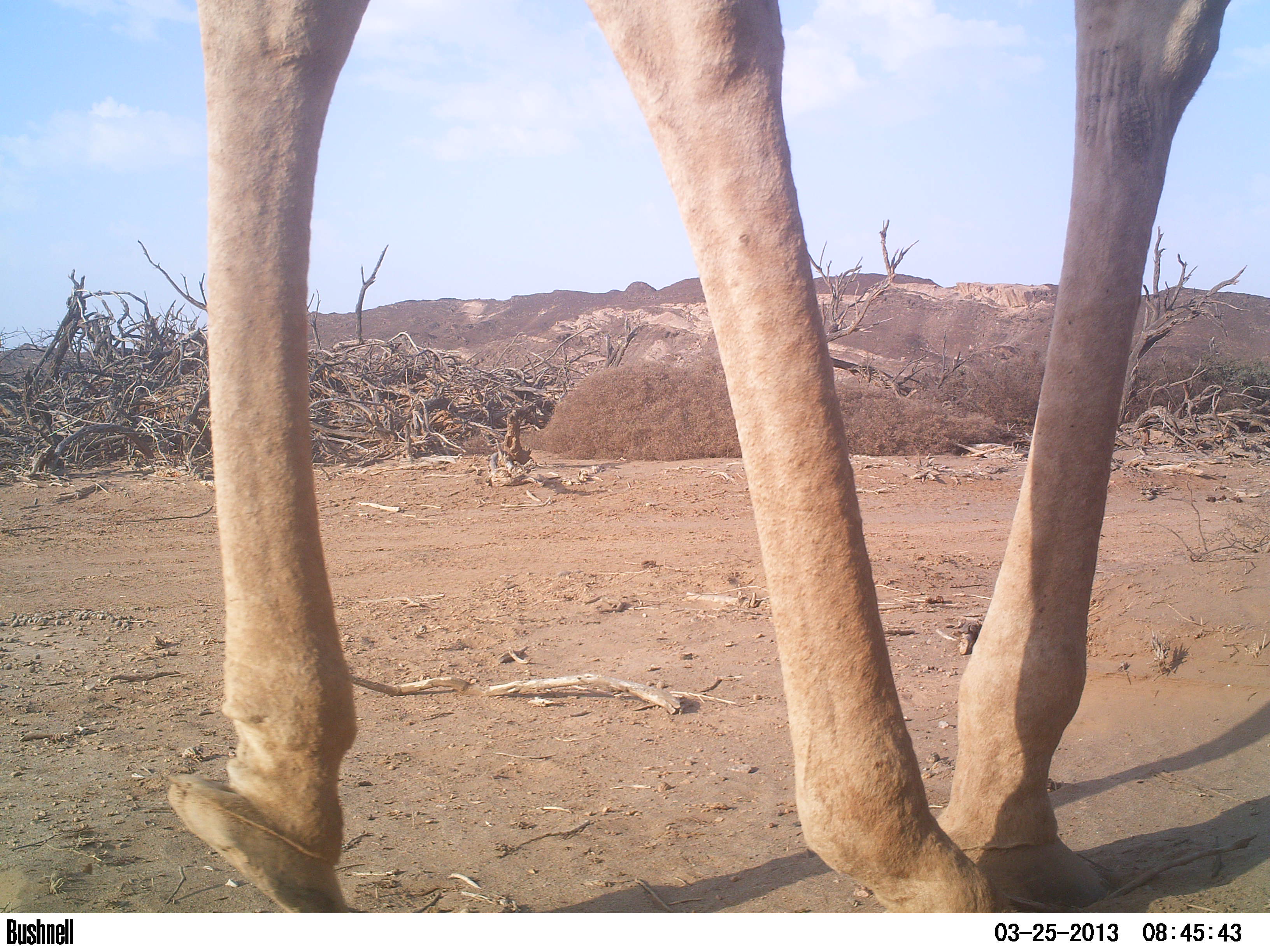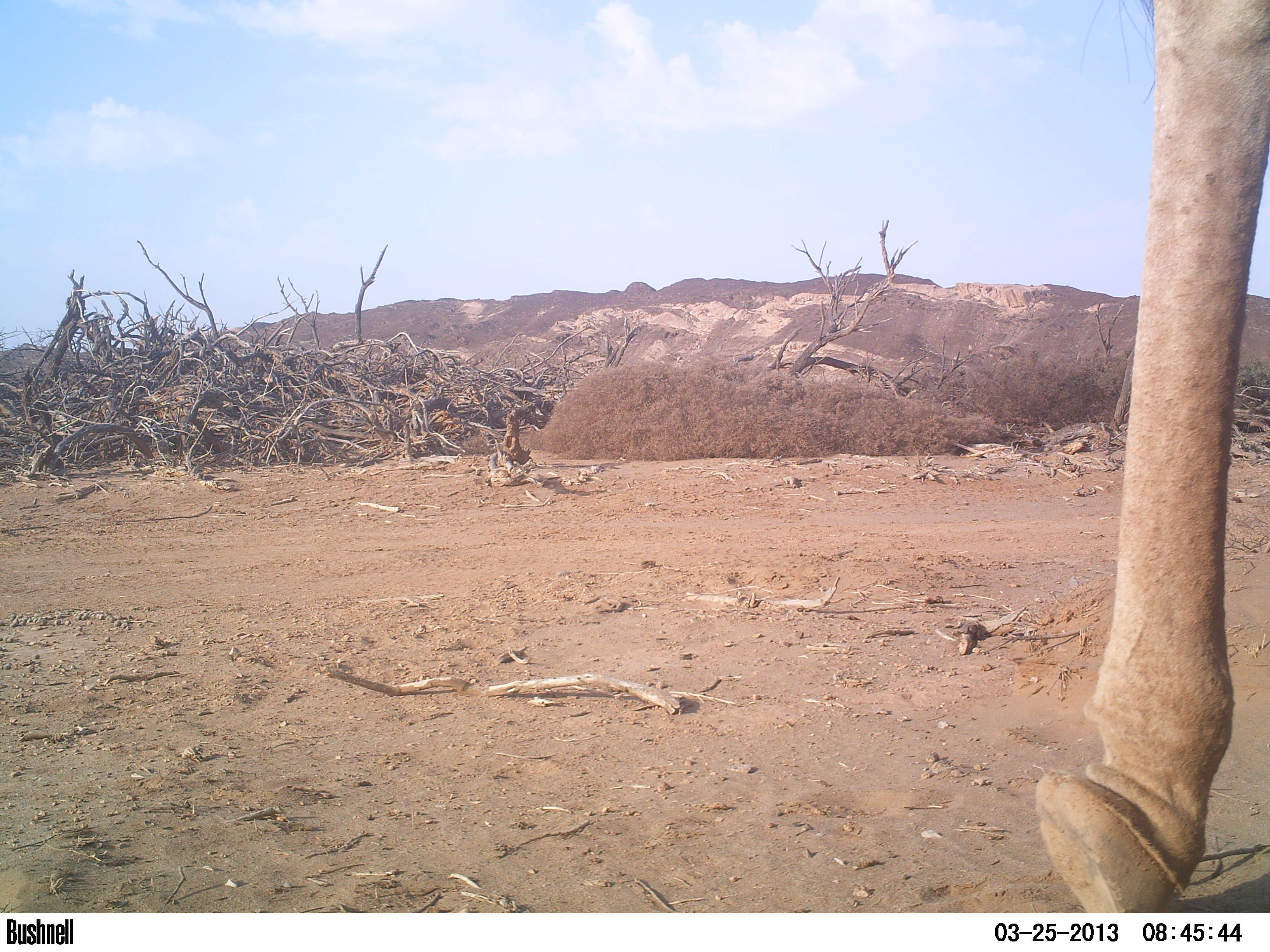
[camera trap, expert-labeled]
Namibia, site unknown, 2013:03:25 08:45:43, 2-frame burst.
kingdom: Animalia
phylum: Chordata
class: Mammalia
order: Artiodactyla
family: Giraffidae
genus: Giraffa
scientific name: Giraffa camelopardalis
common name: giraffe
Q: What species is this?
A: Giraffa camelopardalis (giraffe).